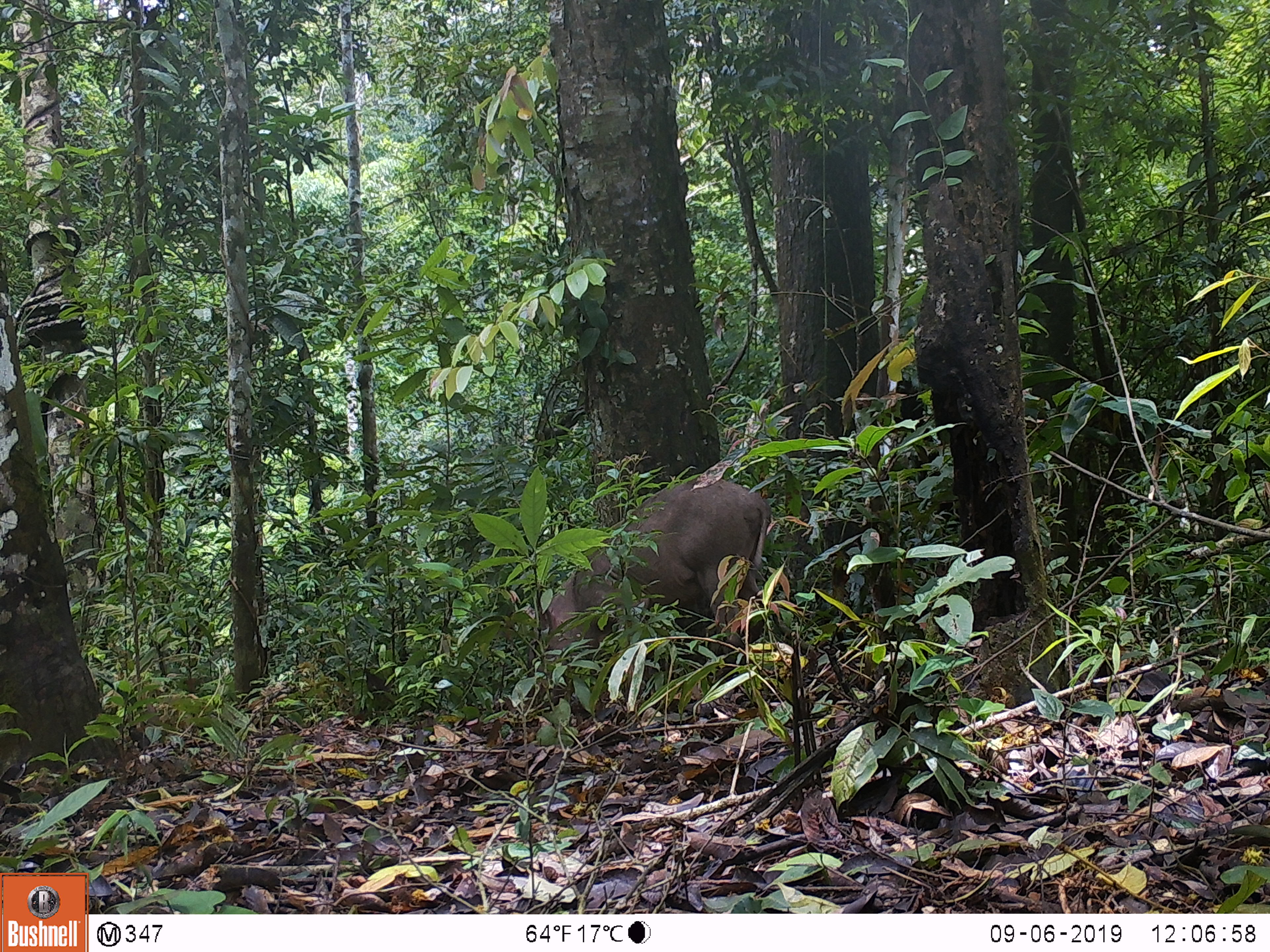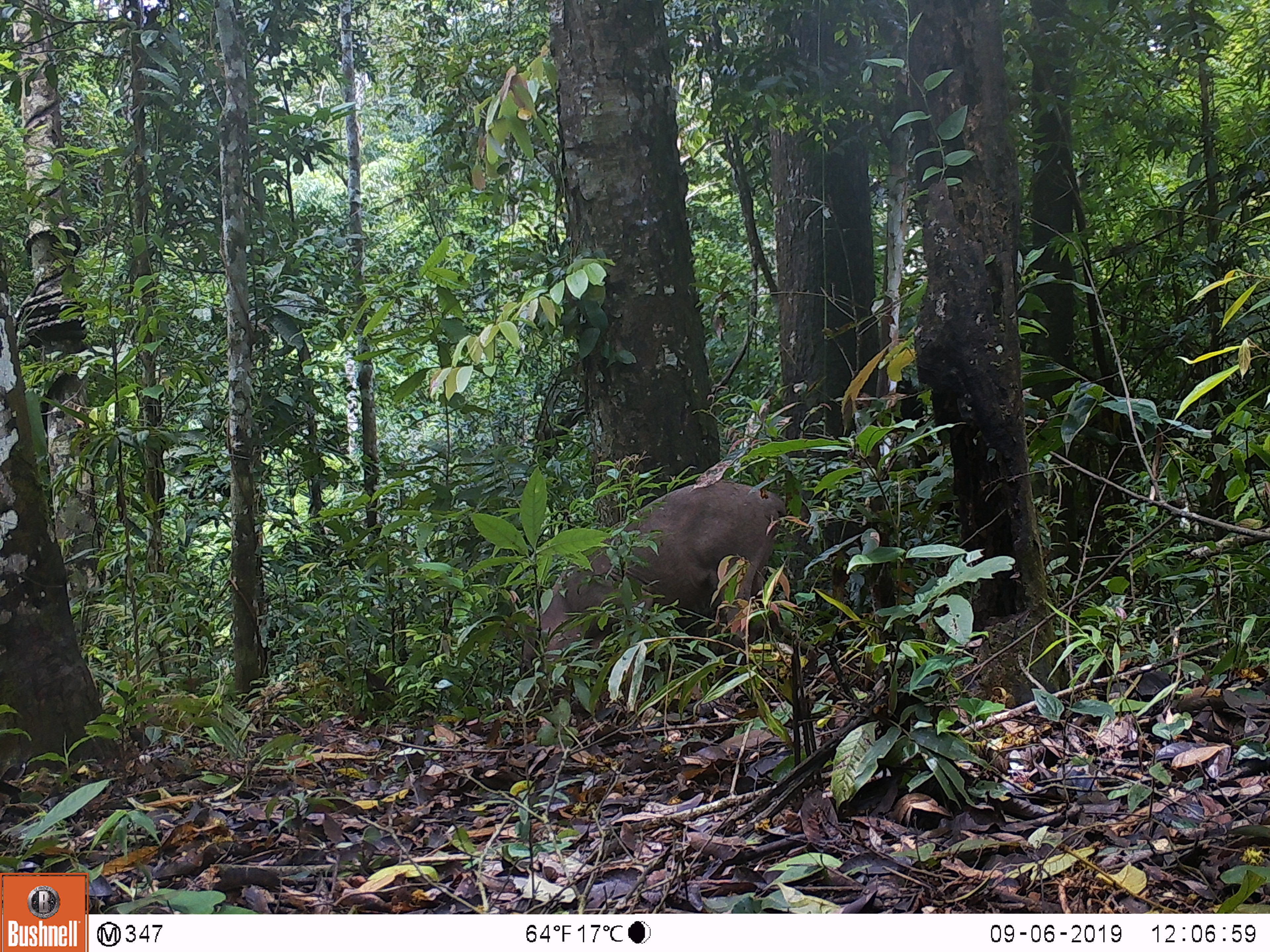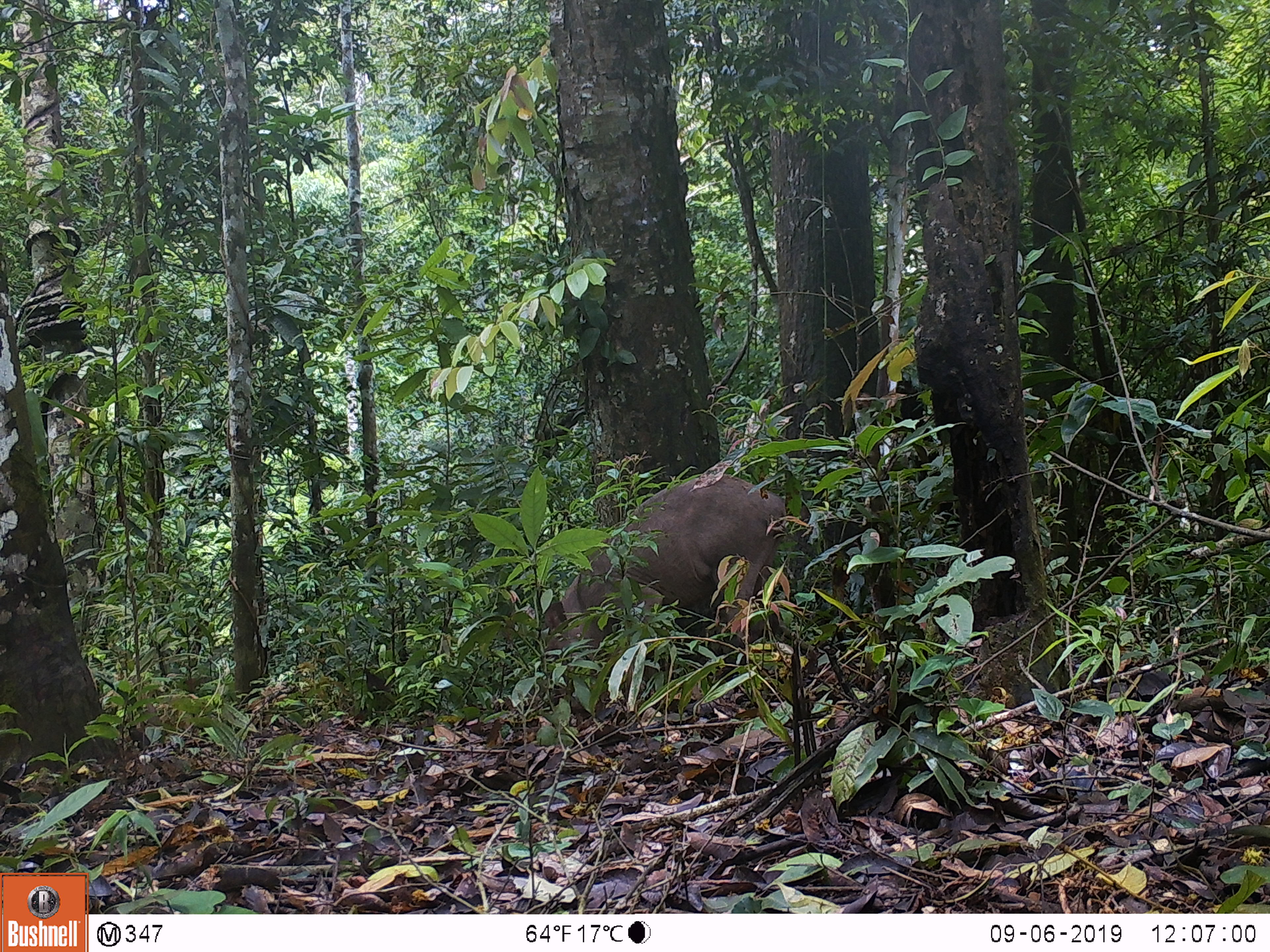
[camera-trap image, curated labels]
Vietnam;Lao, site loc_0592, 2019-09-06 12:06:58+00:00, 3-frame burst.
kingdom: Animalia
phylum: Chordata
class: Mammalia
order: Artiodactyla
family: Suidae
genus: Sus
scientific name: Sus scrofa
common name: eurasian wild pig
Eurasian wild pig (Sus scrofa). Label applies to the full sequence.